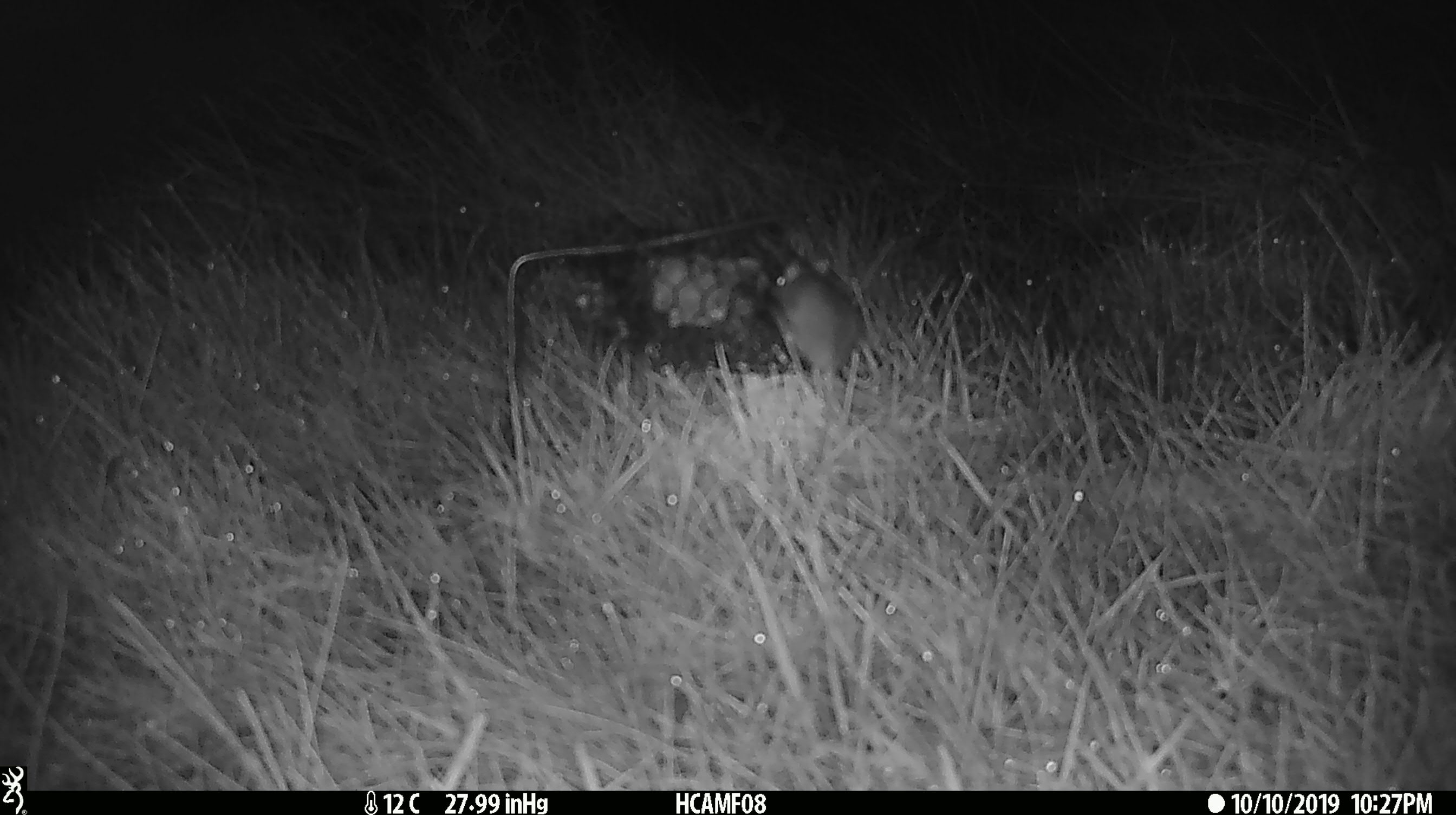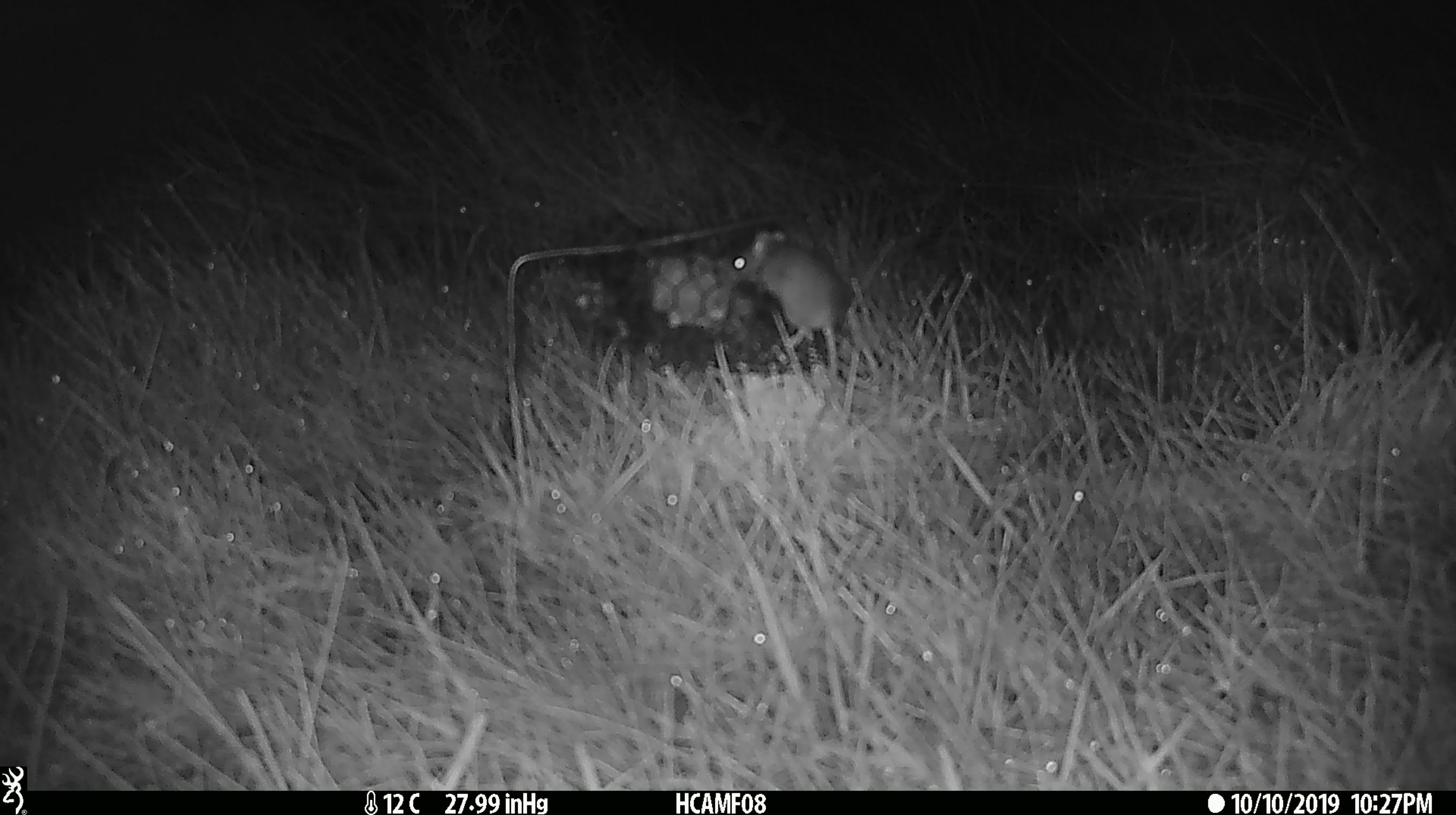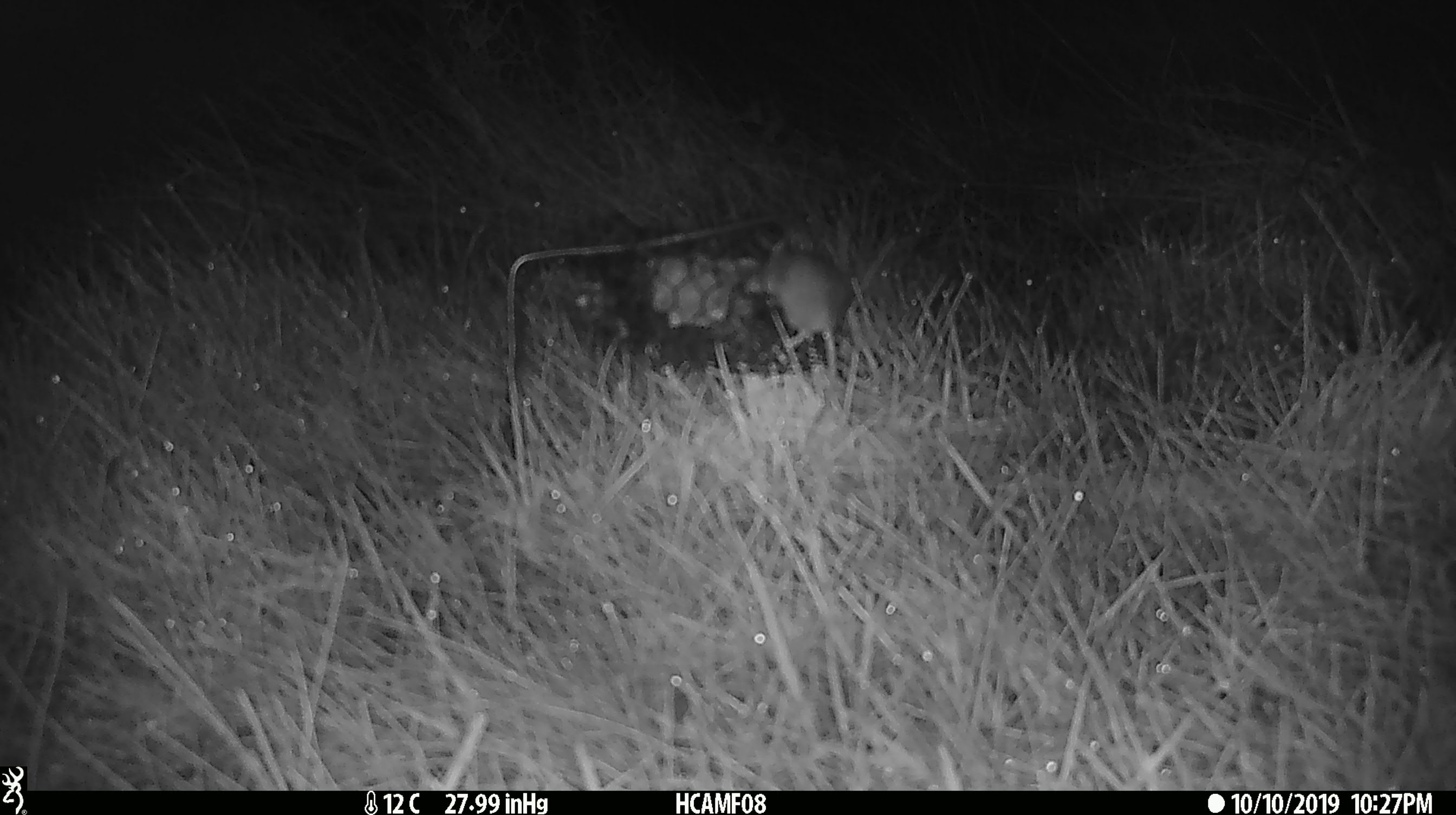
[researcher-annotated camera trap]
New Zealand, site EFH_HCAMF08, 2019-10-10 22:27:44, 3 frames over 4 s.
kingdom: Animalia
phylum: Chordata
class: Mammalia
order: Rodentia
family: Muridae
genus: Mus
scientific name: Mus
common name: mouse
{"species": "mouse (Mus)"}